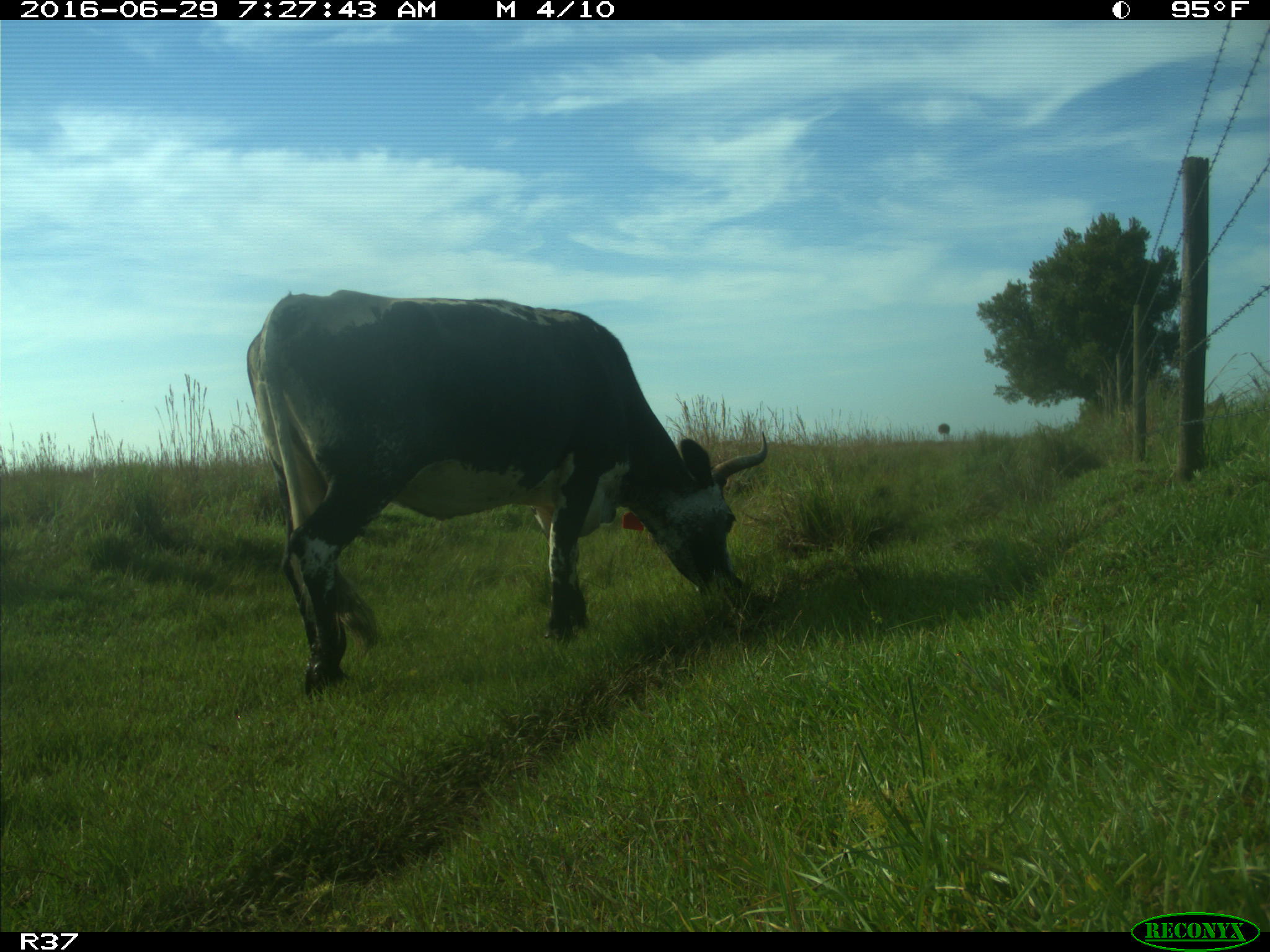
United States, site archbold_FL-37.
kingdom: Animalia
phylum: Chordata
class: Mammalia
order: Artiodactyla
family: Bovidae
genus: Bos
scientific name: Bos taurus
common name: domestic cow